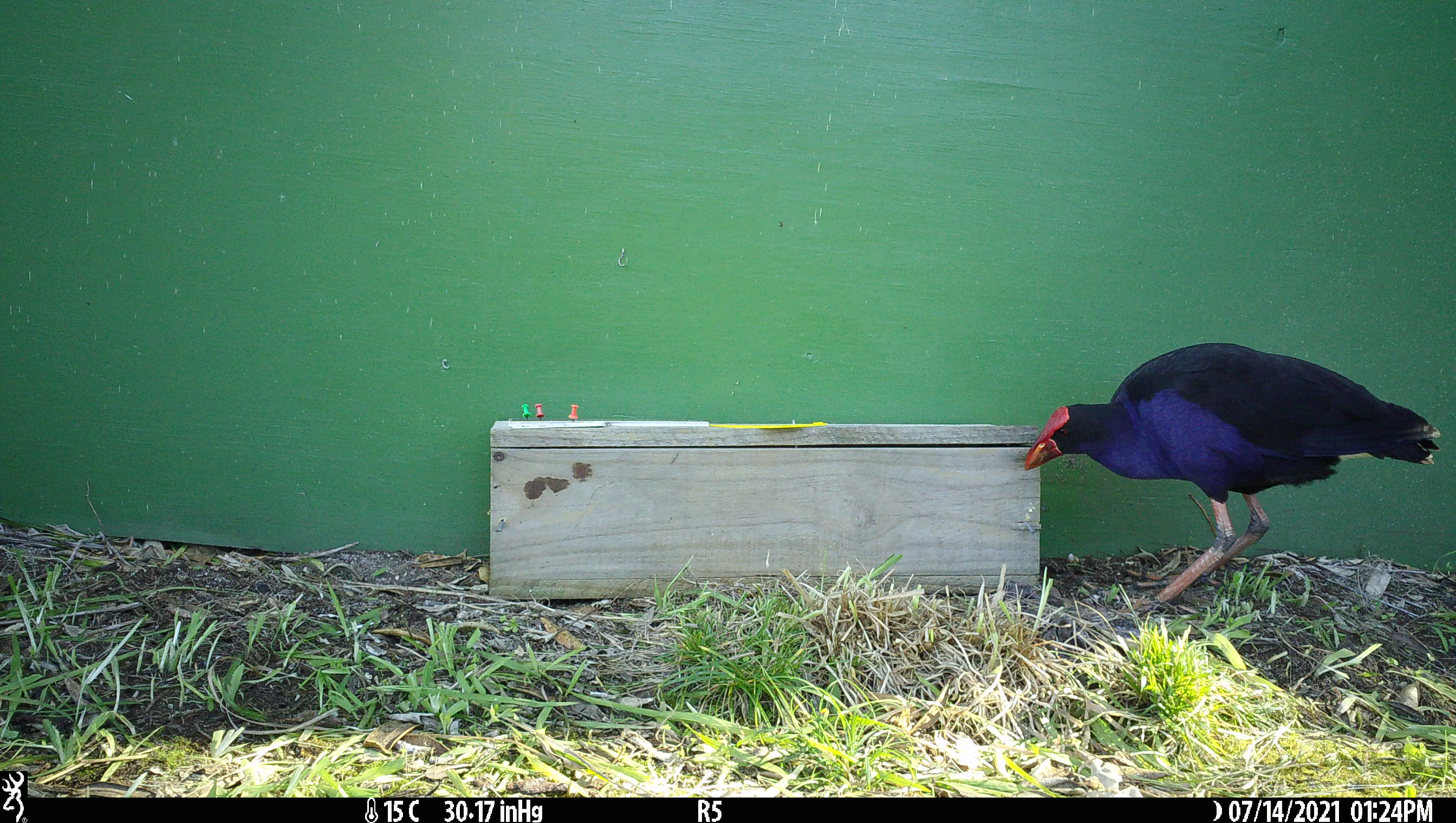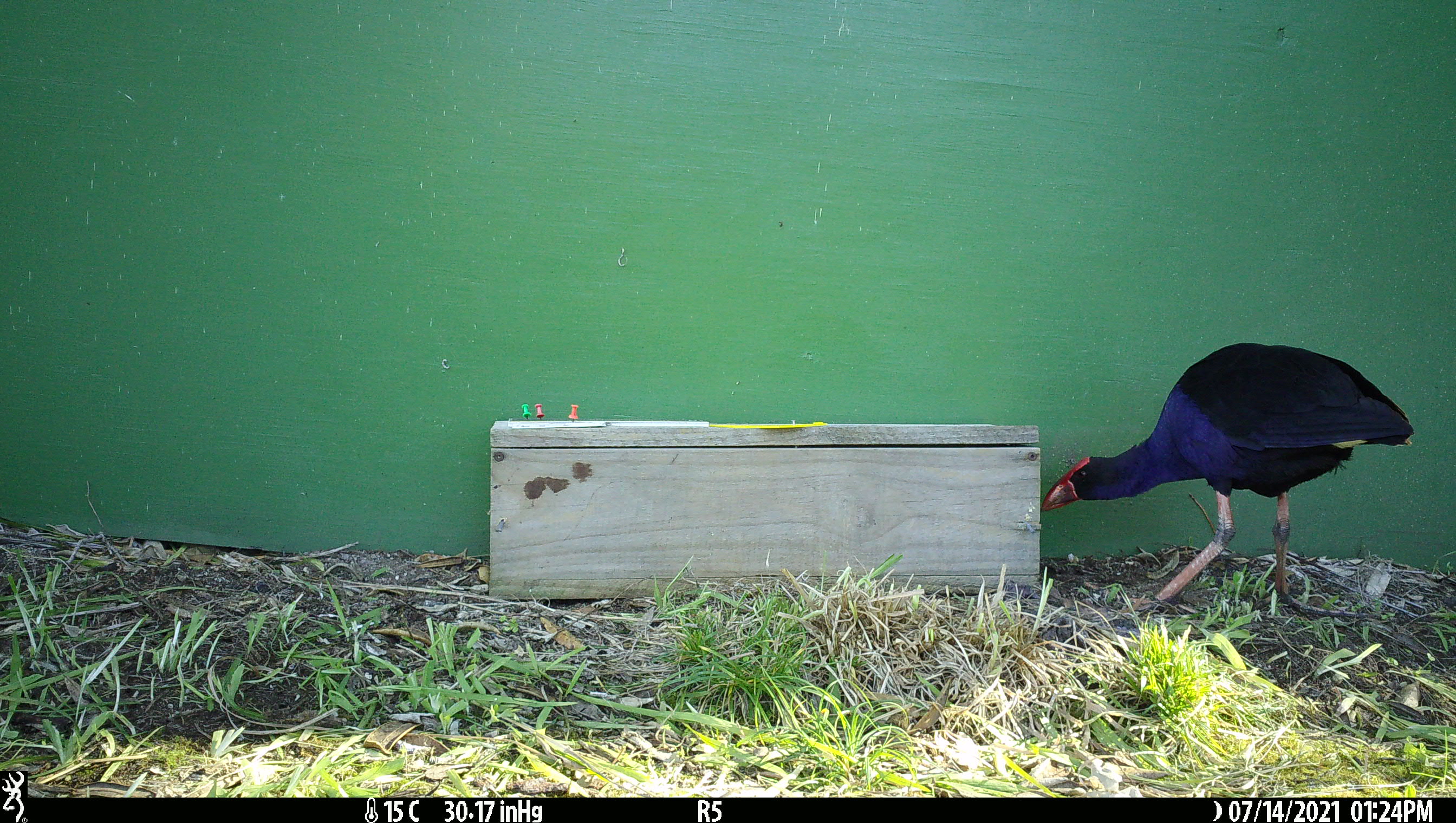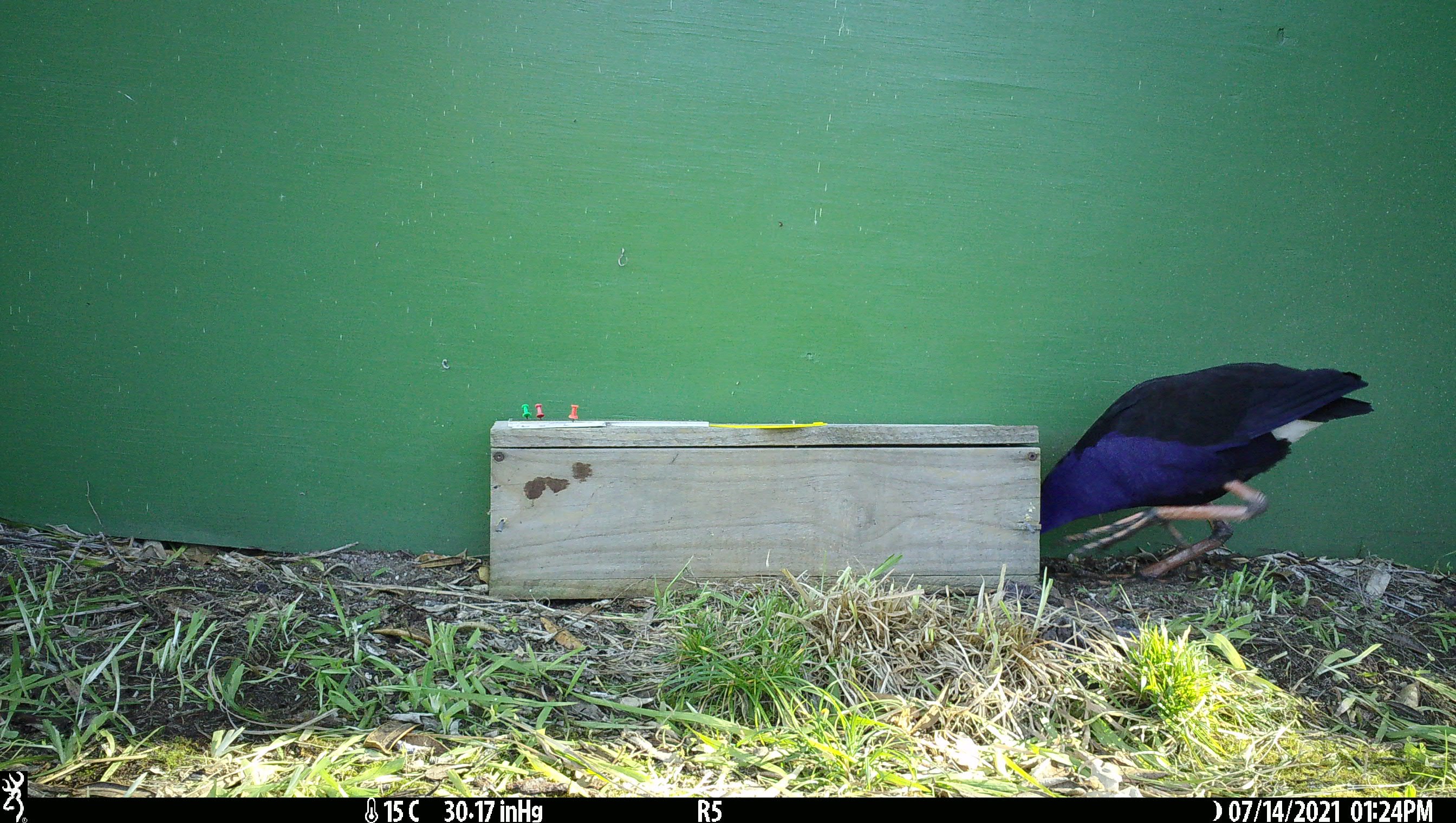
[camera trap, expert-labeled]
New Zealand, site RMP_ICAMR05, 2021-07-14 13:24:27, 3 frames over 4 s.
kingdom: Animalia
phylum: Chordata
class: Aves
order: Gruiformes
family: Rallidae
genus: Porphyrio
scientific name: Porphyrio melanotus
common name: australasian swamphen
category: pukeko